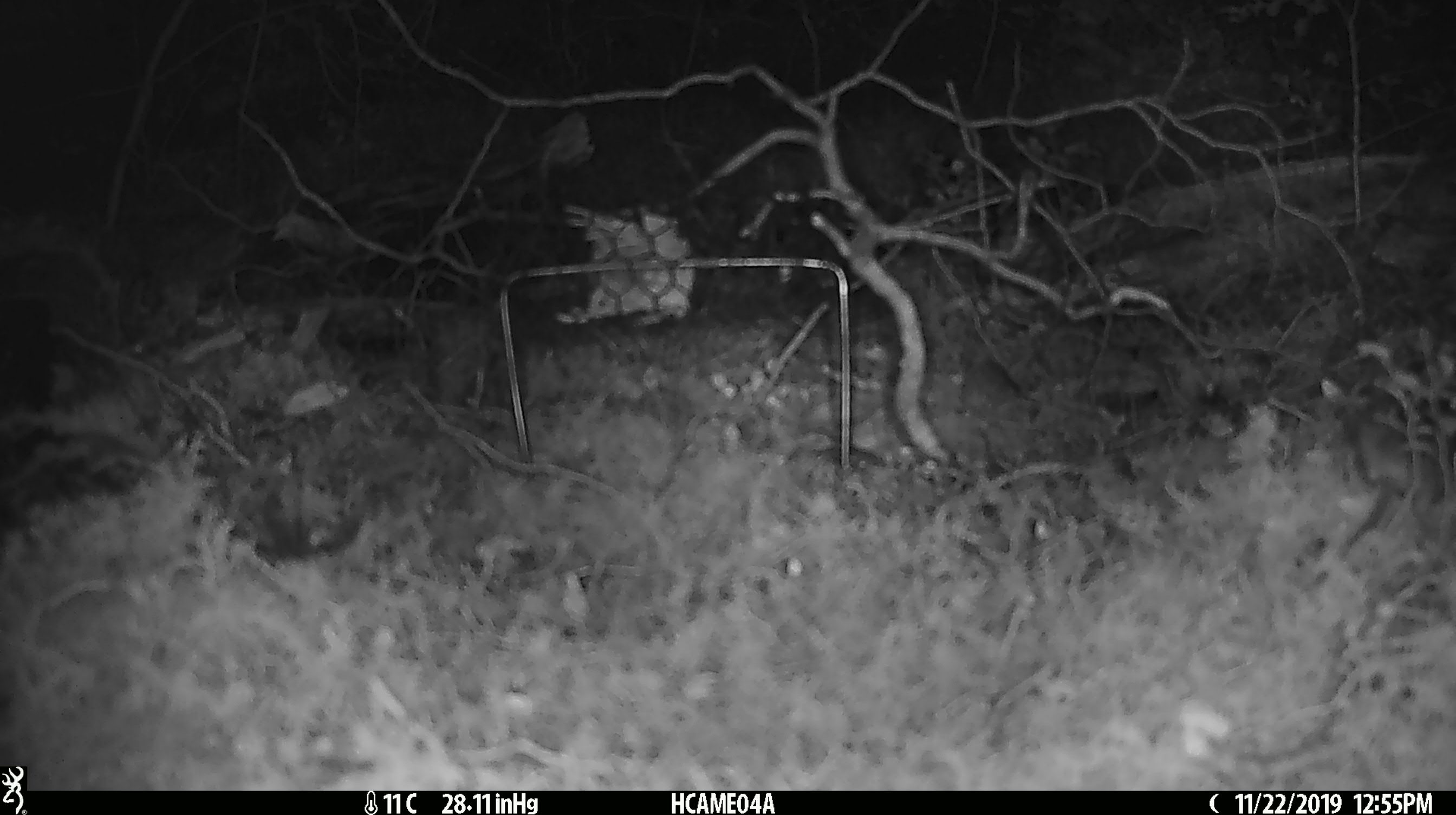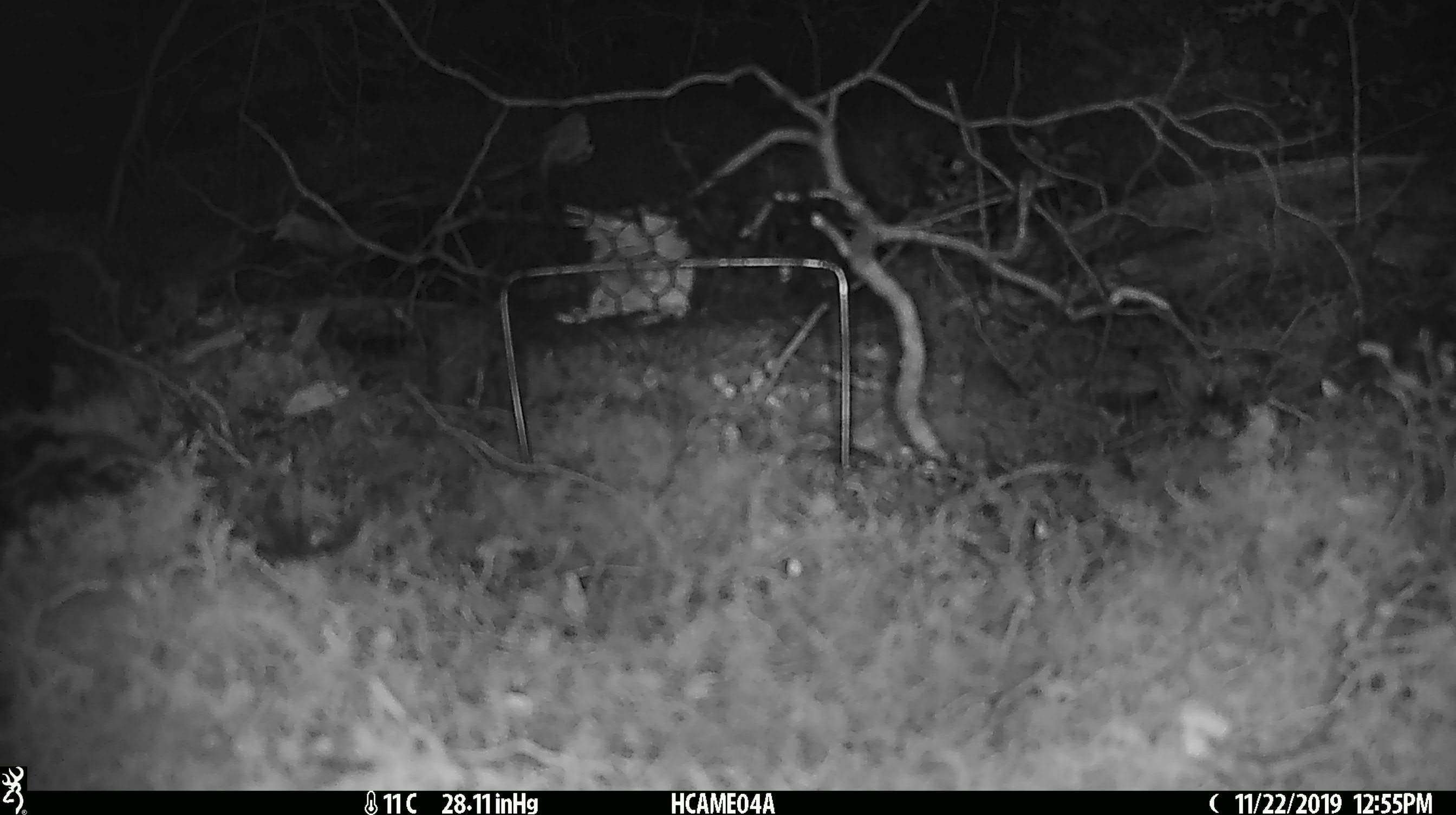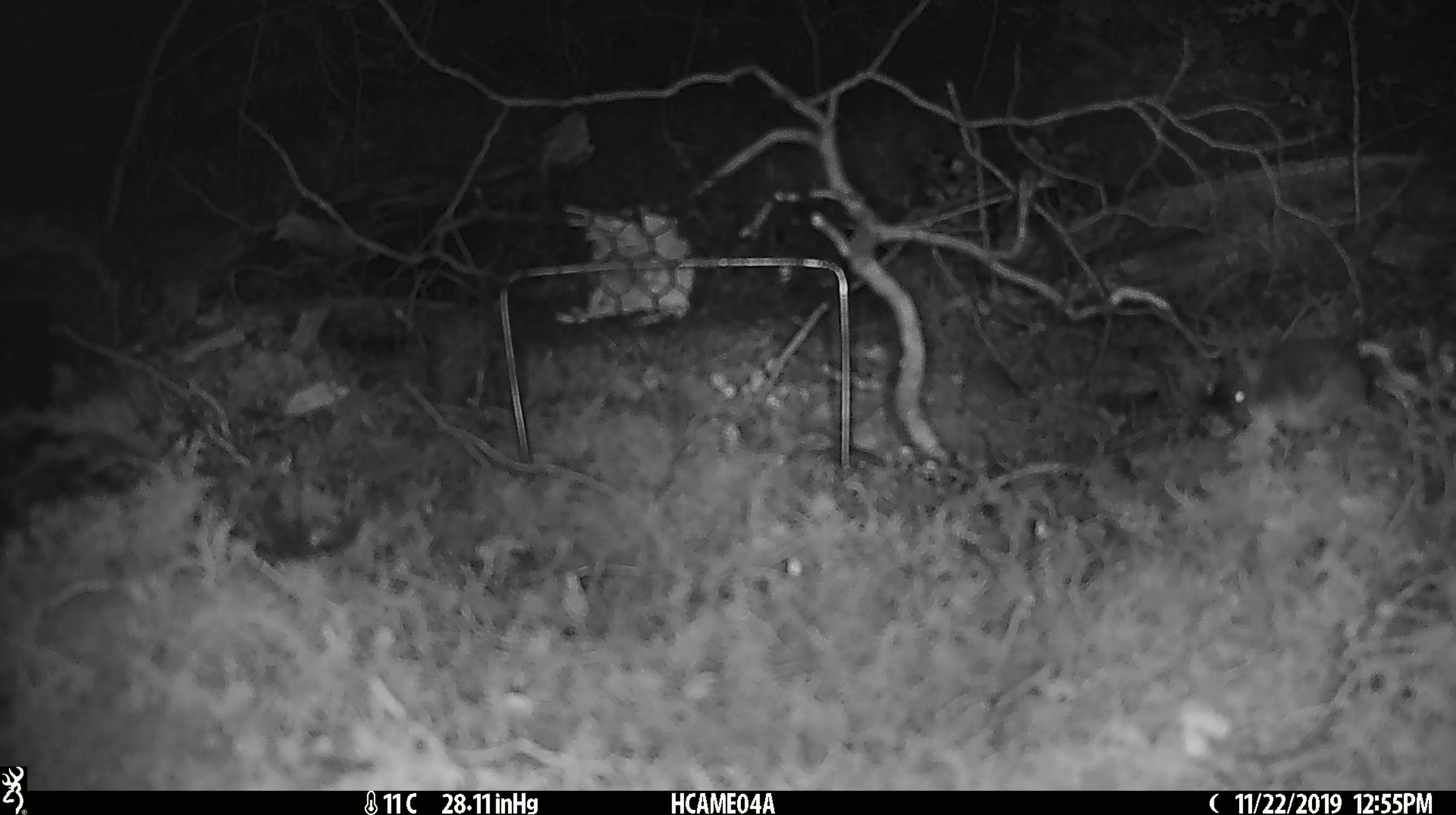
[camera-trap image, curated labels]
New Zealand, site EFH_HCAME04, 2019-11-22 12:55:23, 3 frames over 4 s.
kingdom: Animalia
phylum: Chordata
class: Mammalia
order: Rodentia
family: Muridae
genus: Mus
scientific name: Mus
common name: mouse